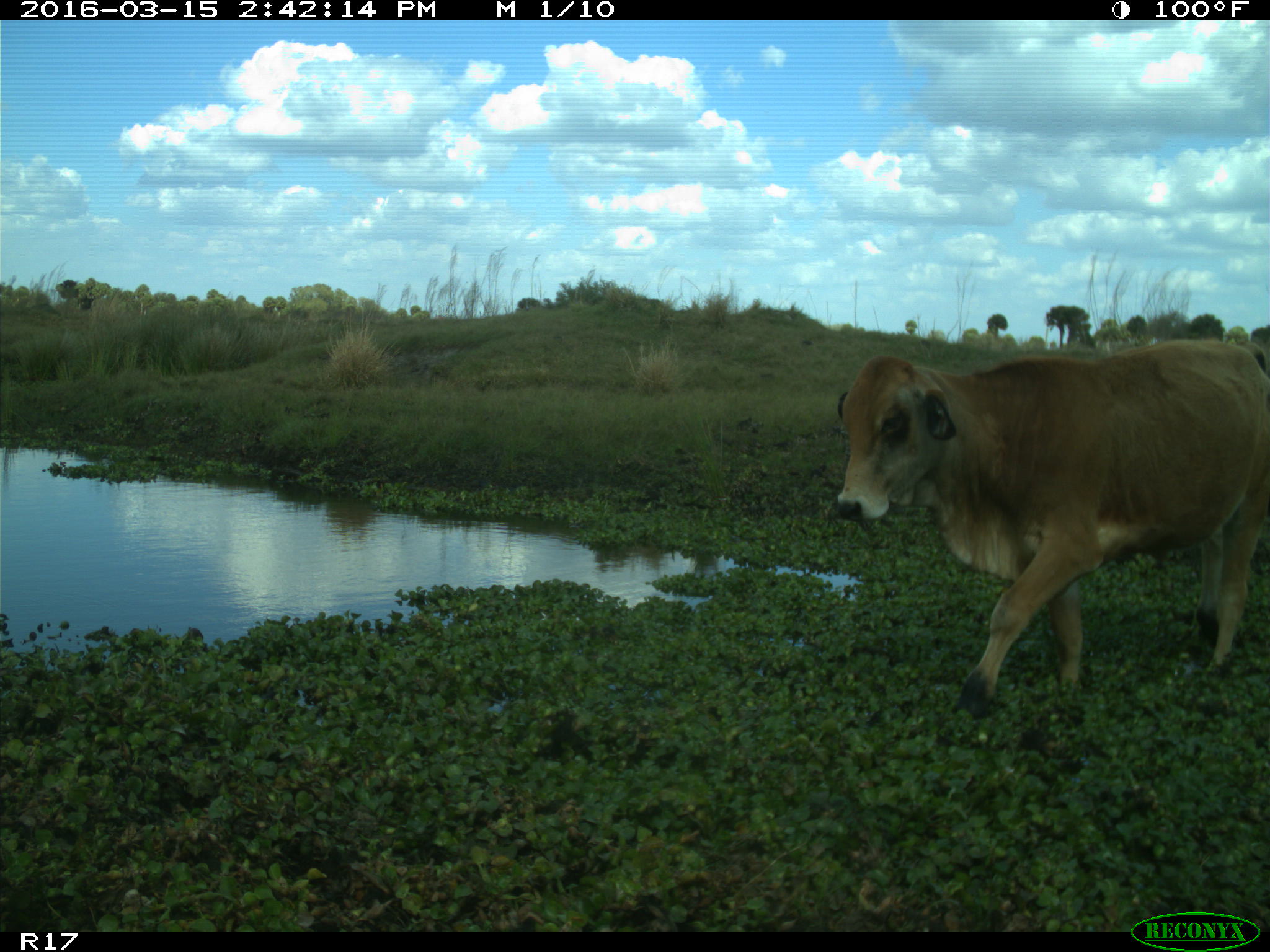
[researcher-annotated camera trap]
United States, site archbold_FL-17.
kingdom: Animalia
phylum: Chordata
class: Mammalia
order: Artiodactyla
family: Bovidae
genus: Bos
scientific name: Bos taurus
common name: domestic cow